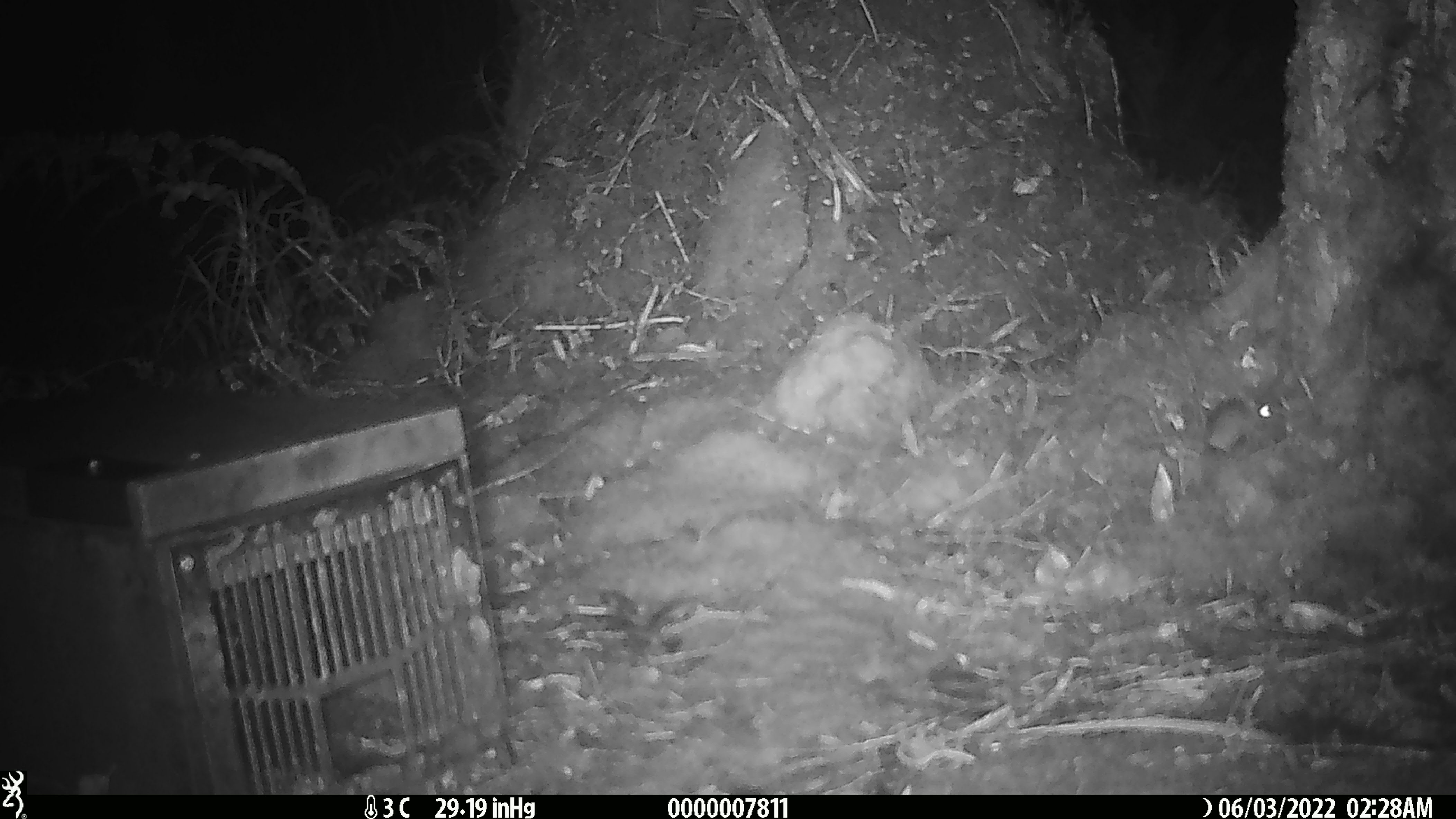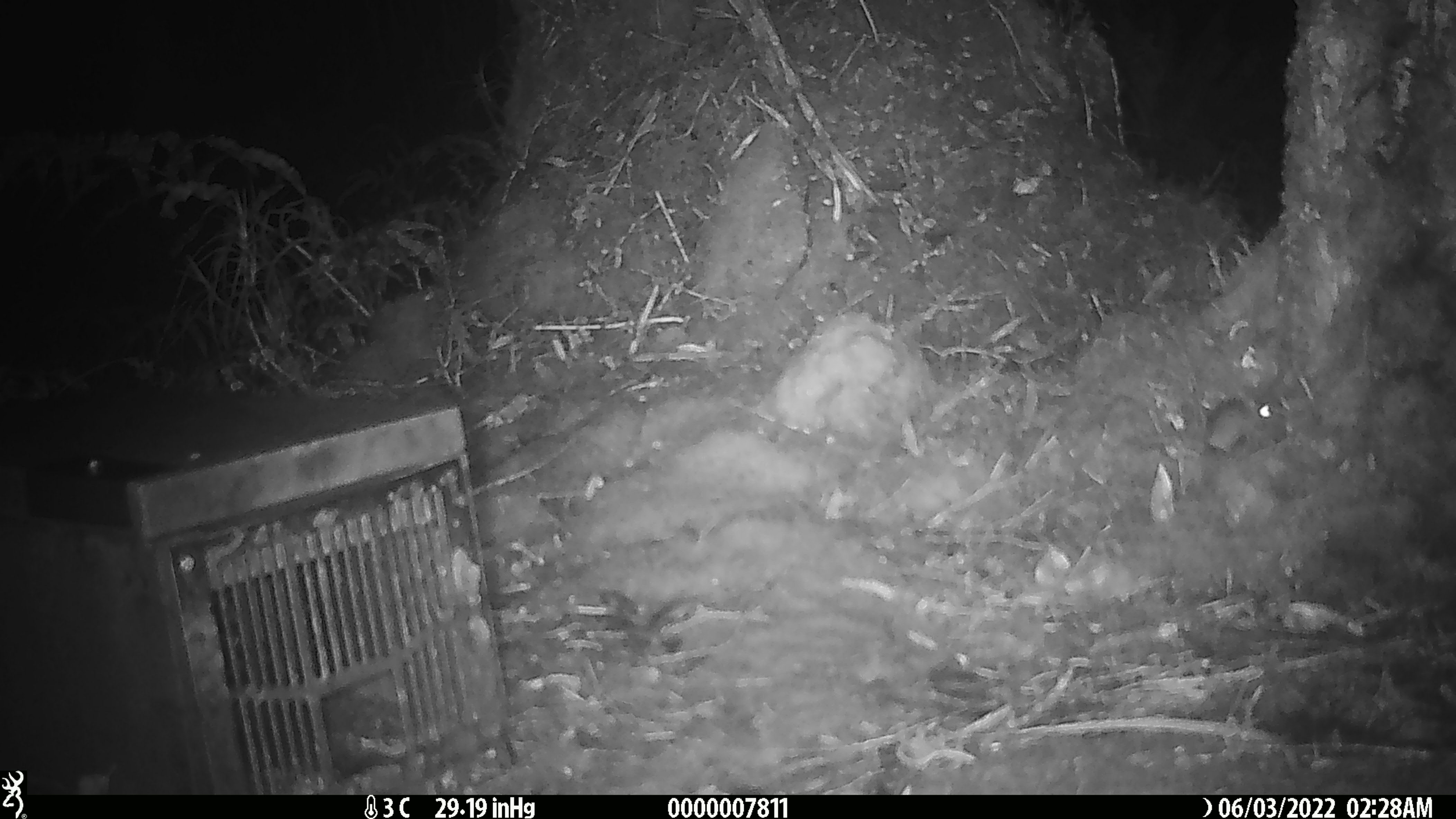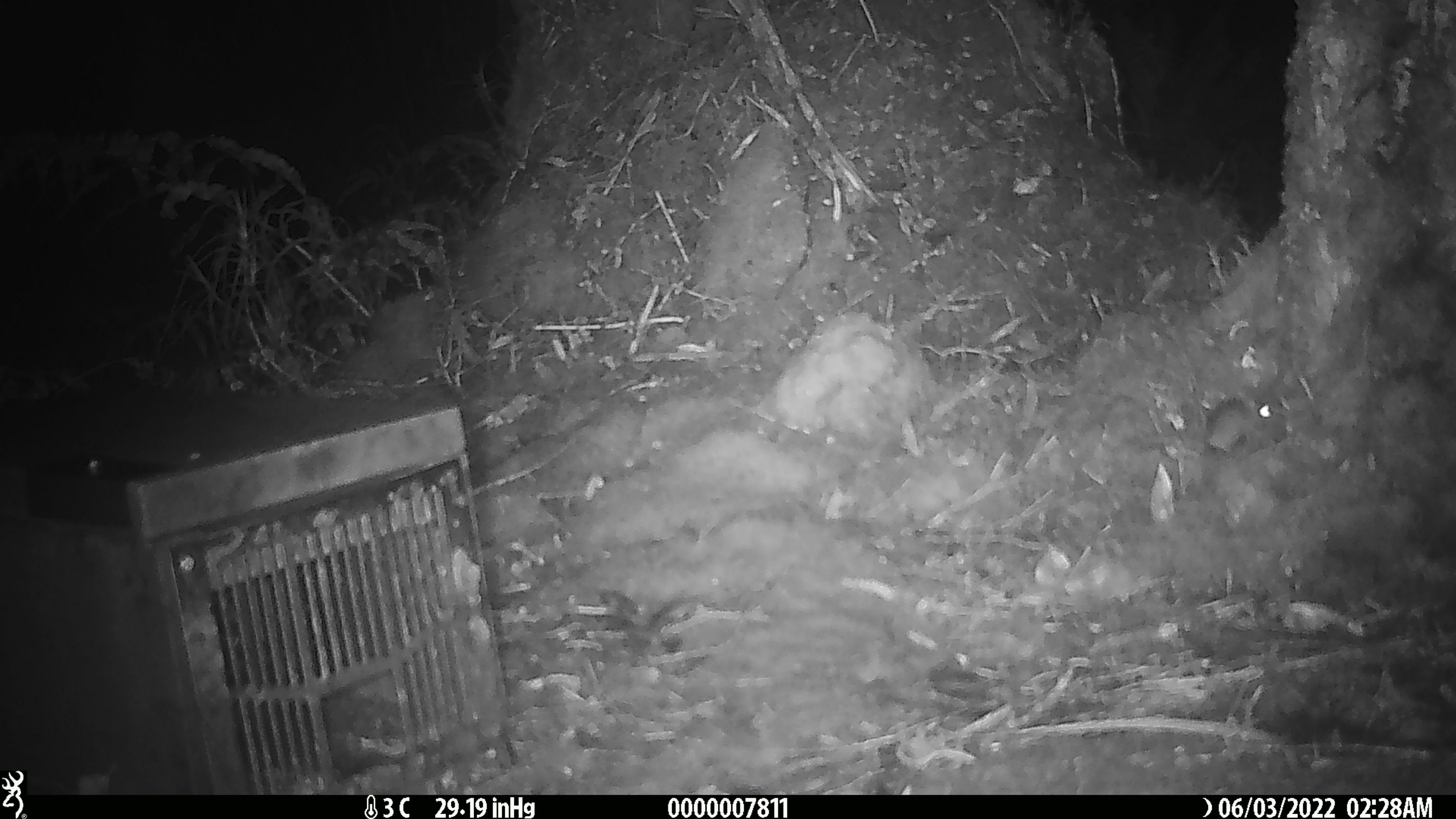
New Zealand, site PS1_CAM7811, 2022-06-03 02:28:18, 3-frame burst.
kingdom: Animalia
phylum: Chordata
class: Mammalia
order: Rodentia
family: Muridae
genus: Mus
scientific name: Mus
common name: mouse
Mouse (Mus).